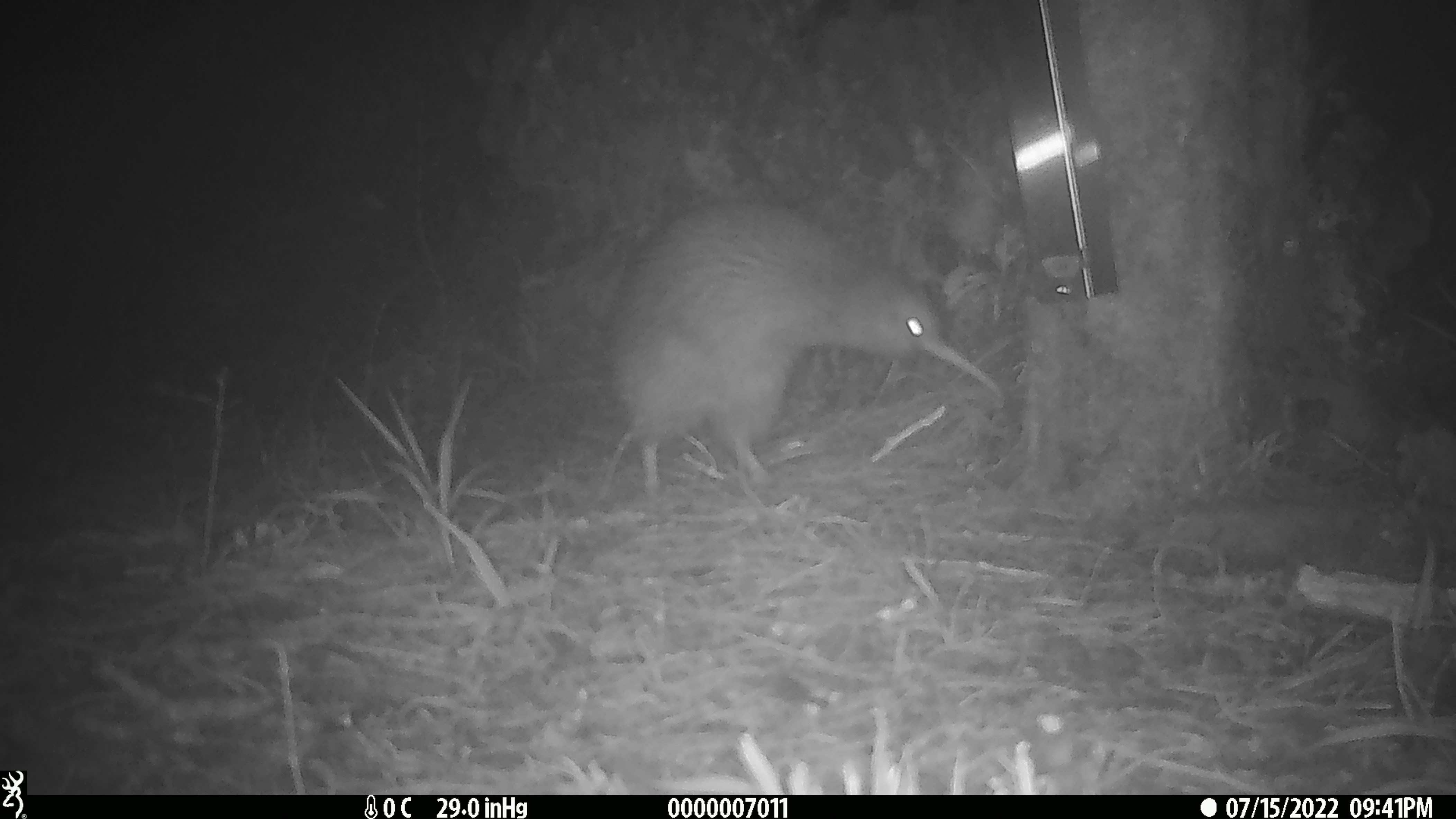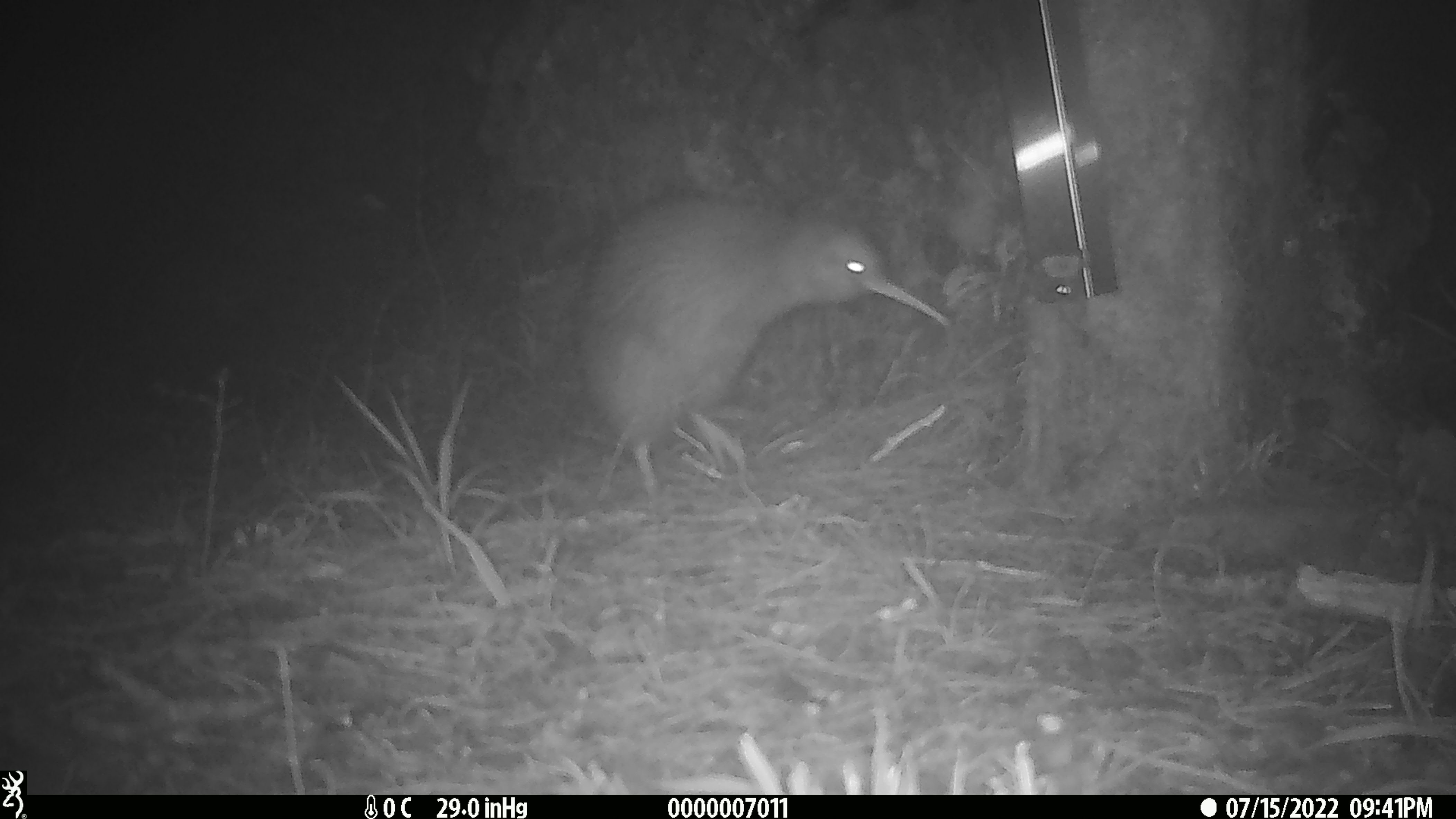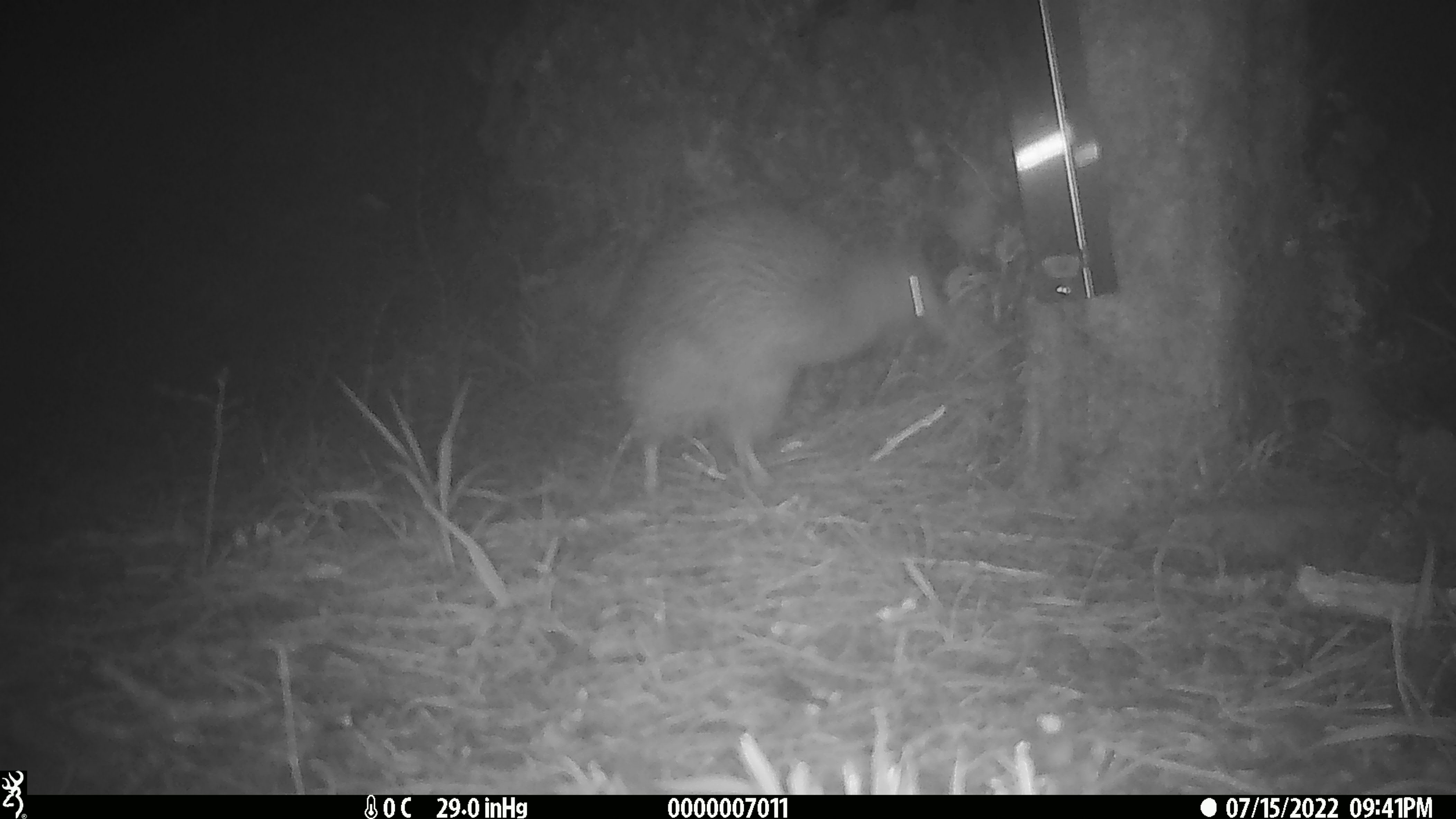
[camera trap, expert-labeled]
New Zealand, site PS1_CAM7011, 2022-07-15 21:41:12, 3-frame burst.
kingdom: Animalia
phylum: Chordata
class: Aves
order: Apterygiformes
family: Apterygidae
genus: Apteryx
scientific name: Apteryx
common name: kiwi